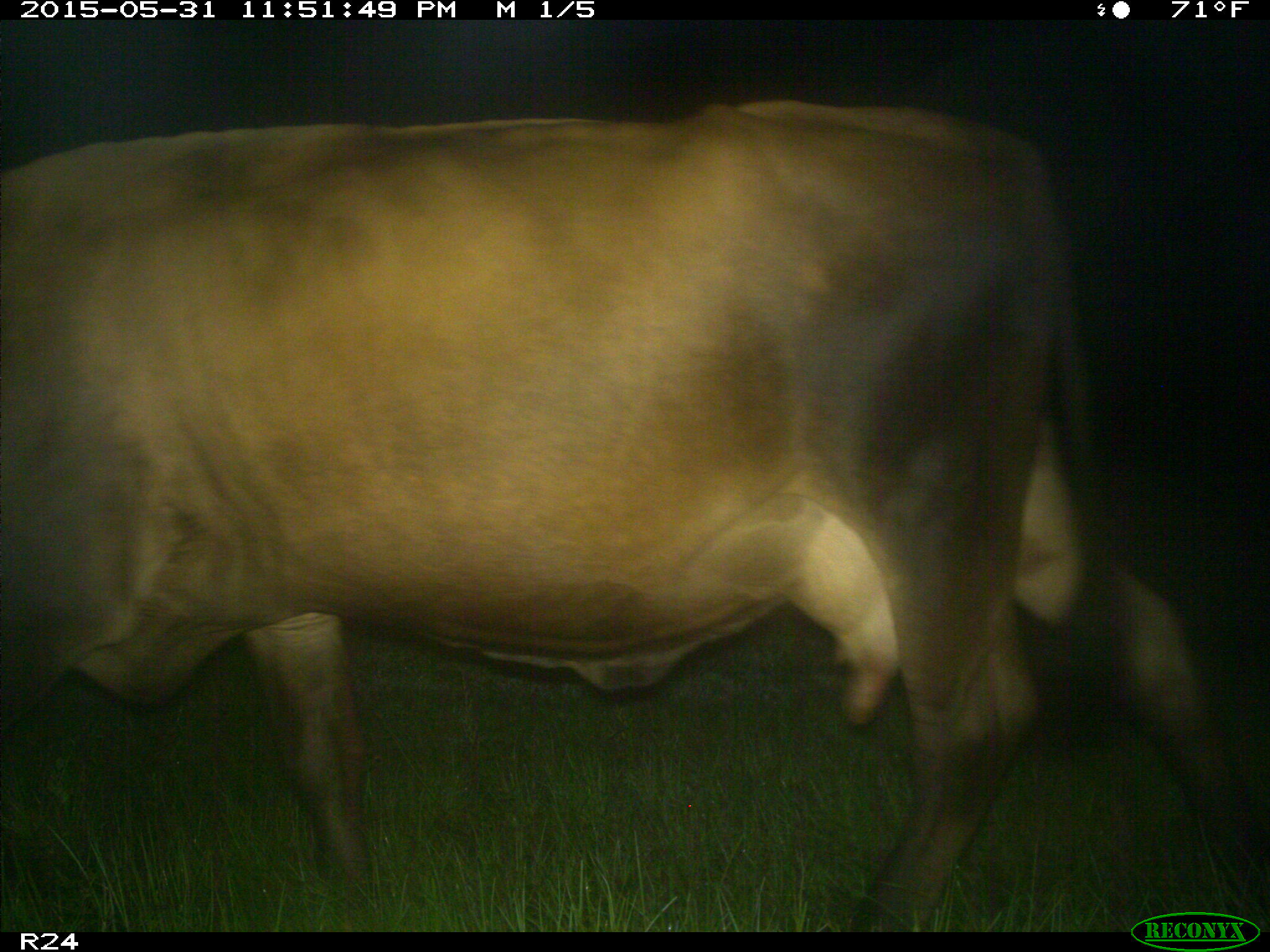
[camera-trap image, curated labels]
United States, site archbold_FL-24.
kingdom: Animalia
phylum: Chordata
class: Mammalia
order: Artiodactyla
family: Bovidae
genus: Bos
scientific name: Bos taurus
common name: domestic cow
Bos taurus (domestic cow).